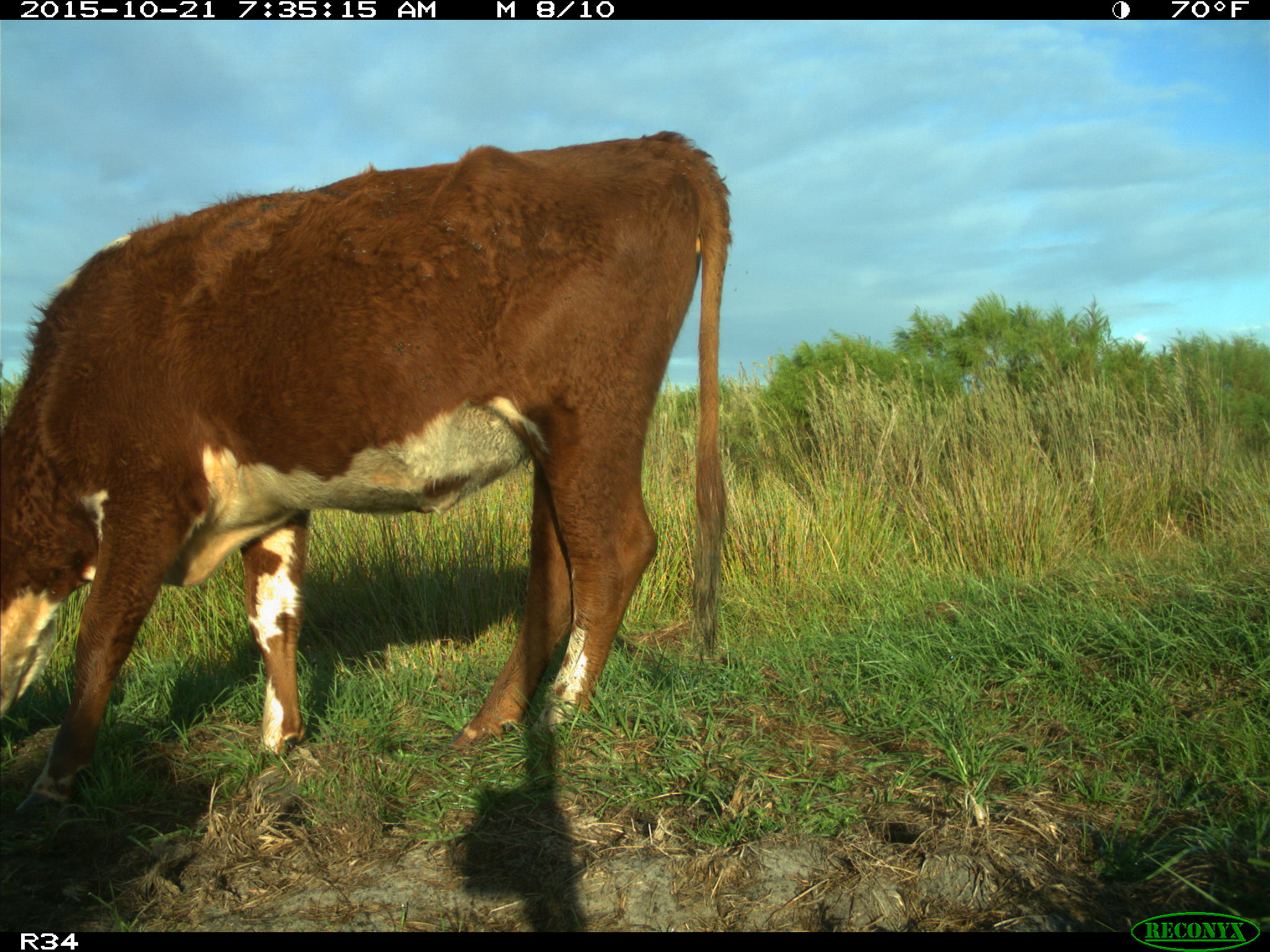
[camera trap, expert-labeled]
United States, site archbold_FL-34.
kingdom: Animalia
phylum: Chordata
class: Mammalia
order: Artiodactyla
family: Bovidae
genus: Bos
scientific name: Bos taurus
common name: domestic cow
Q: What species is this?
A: Bos taurus (domestic cow).